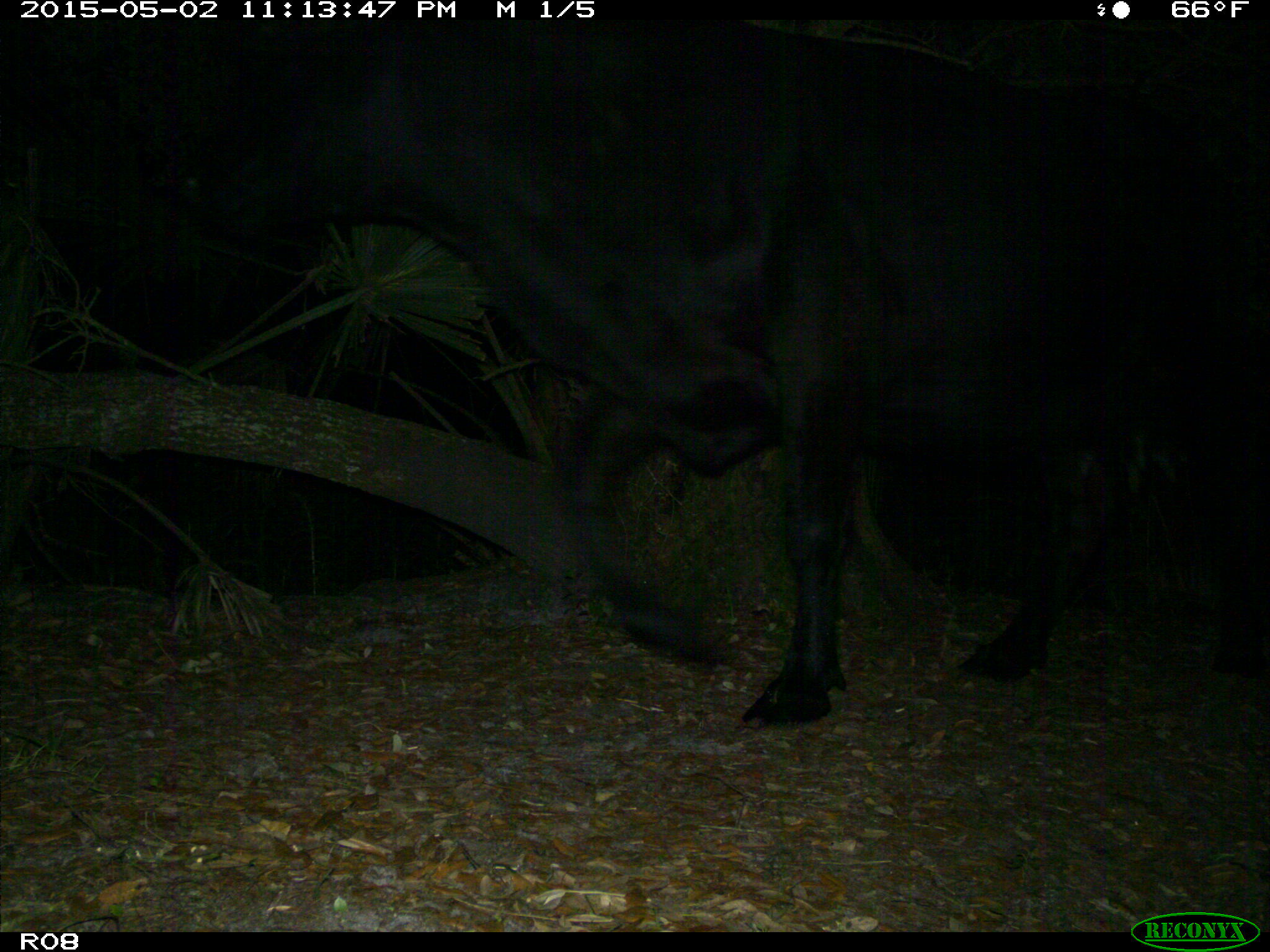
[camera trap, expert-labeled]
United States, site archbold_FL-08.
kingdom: Animalia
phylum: Chordata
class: Mammalia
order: Artiodactyla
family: Bovidae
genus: Bos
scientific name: Bos taurus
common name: domestic cow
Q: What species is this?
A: Bos taurus (domestic cow).